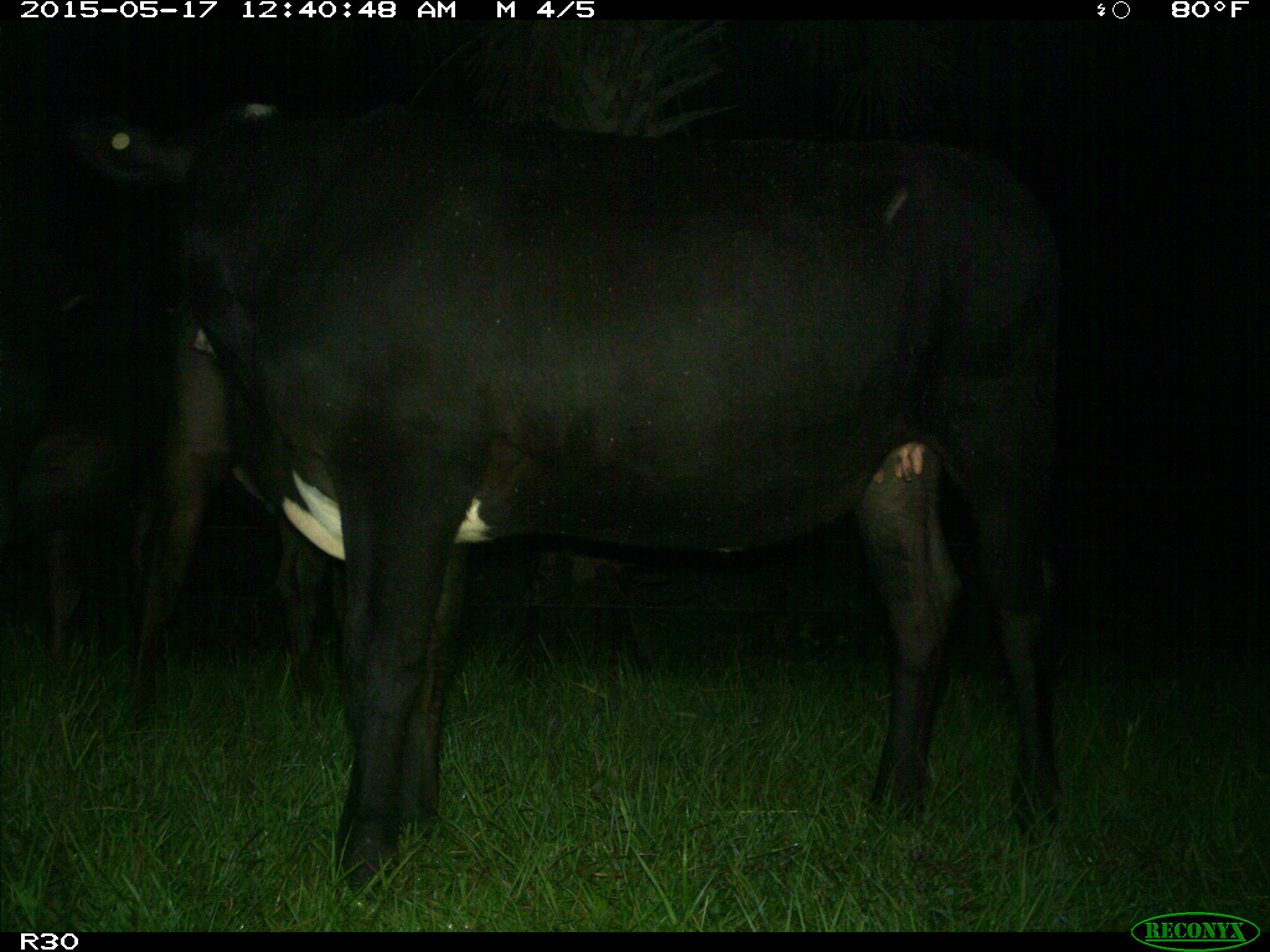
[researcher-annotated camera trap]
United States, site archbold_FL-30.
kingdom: Animalia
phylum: Chordata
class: Mammalia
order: Artiodactyla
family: Bovidae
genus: Bos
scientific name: Bos taurus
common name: domestic cow